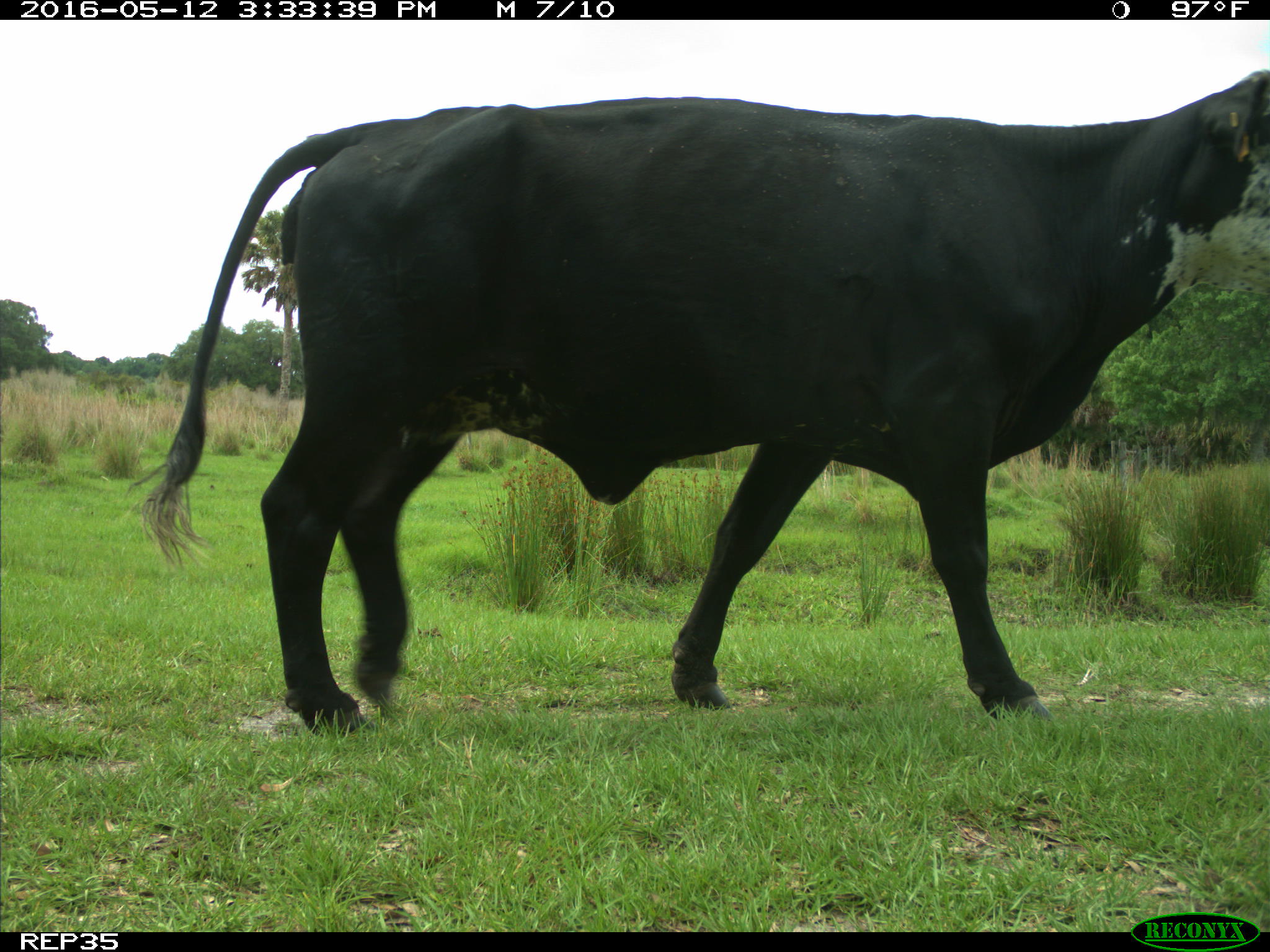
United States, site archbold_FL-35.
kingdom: Animalia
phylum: Chordata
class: Mammalia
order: Artiodactyla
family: Bovidae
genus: Bos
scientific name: Bos taurus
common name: domestic cow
Bos taurus (domestic cow).